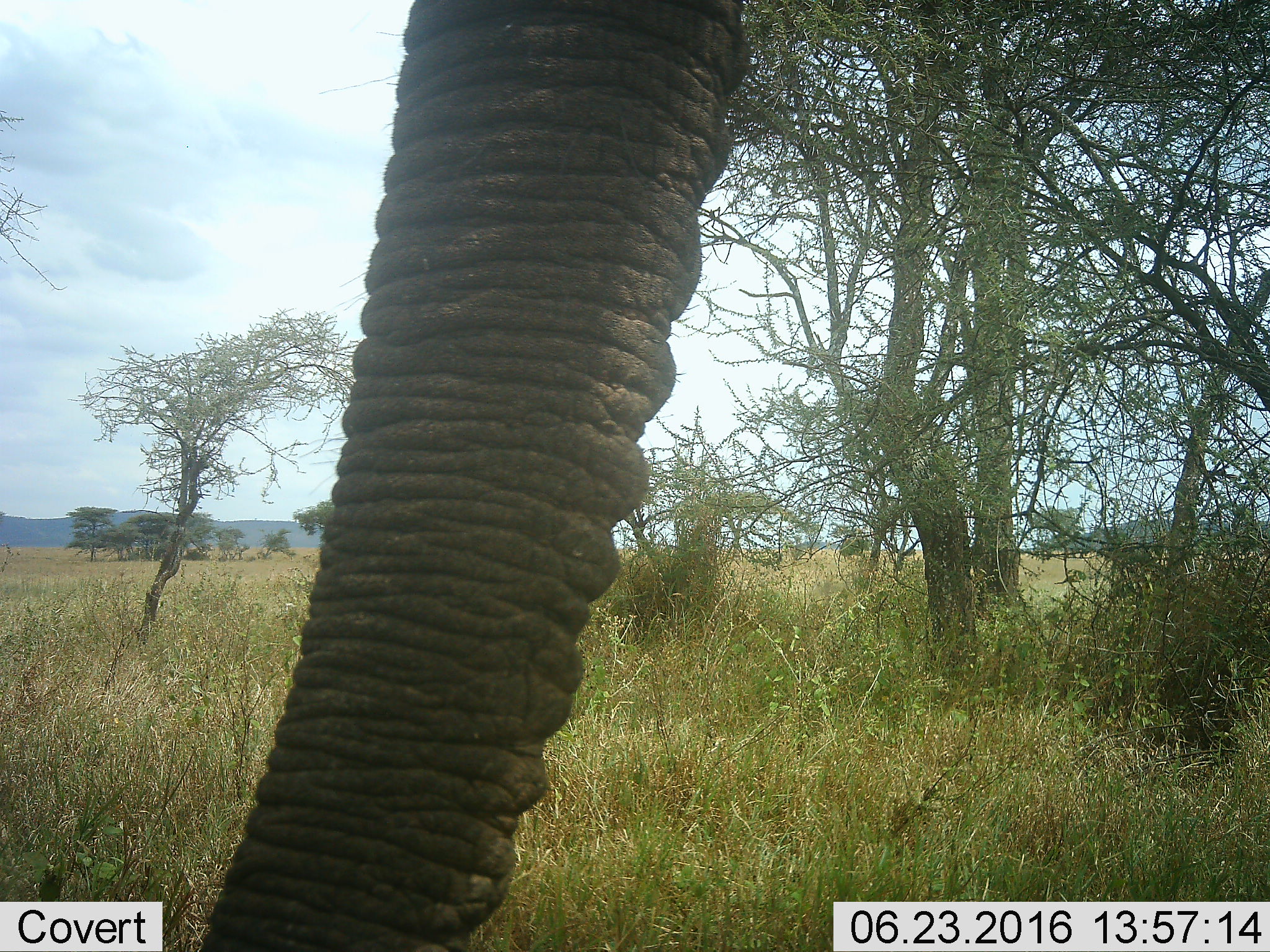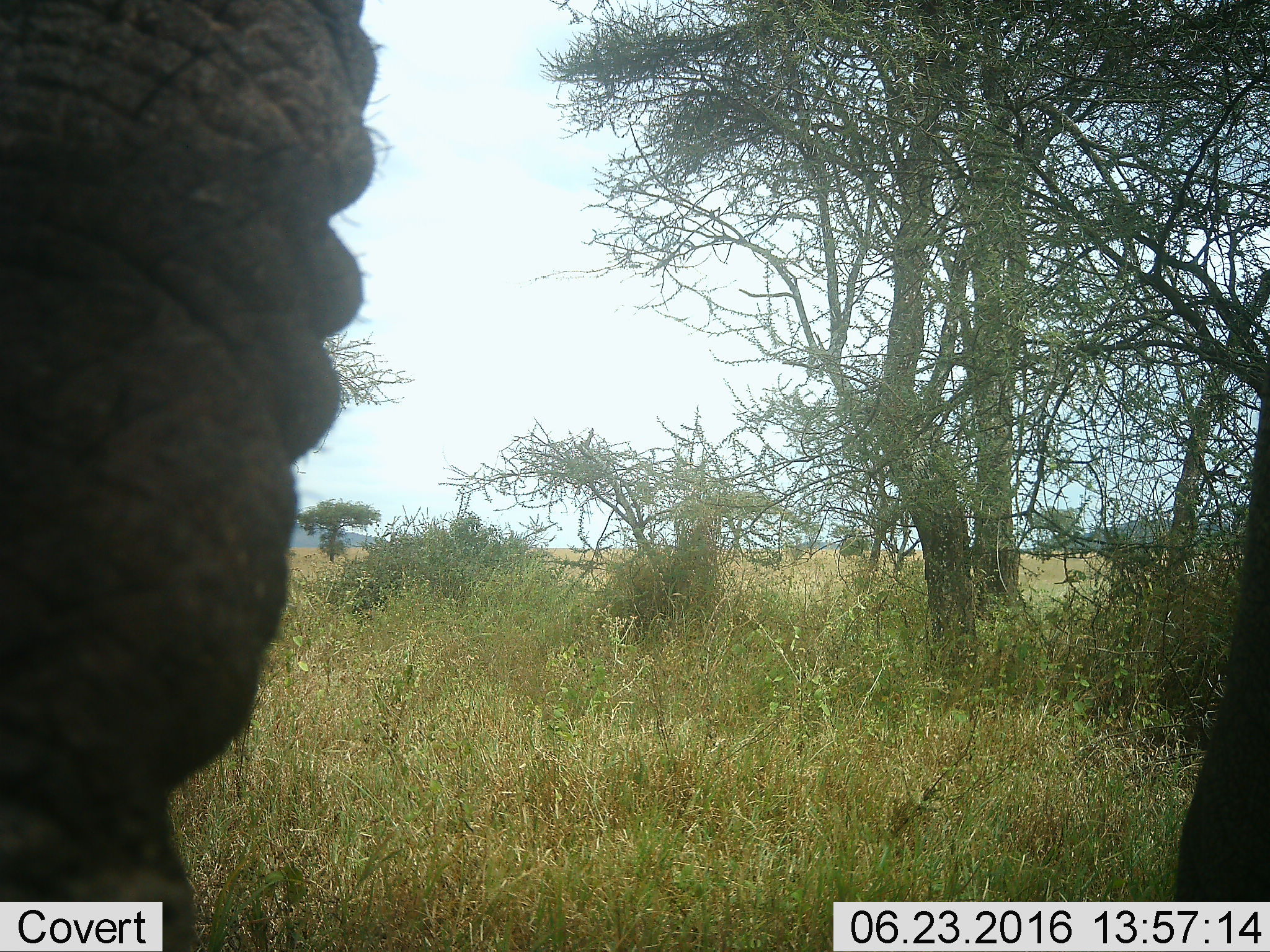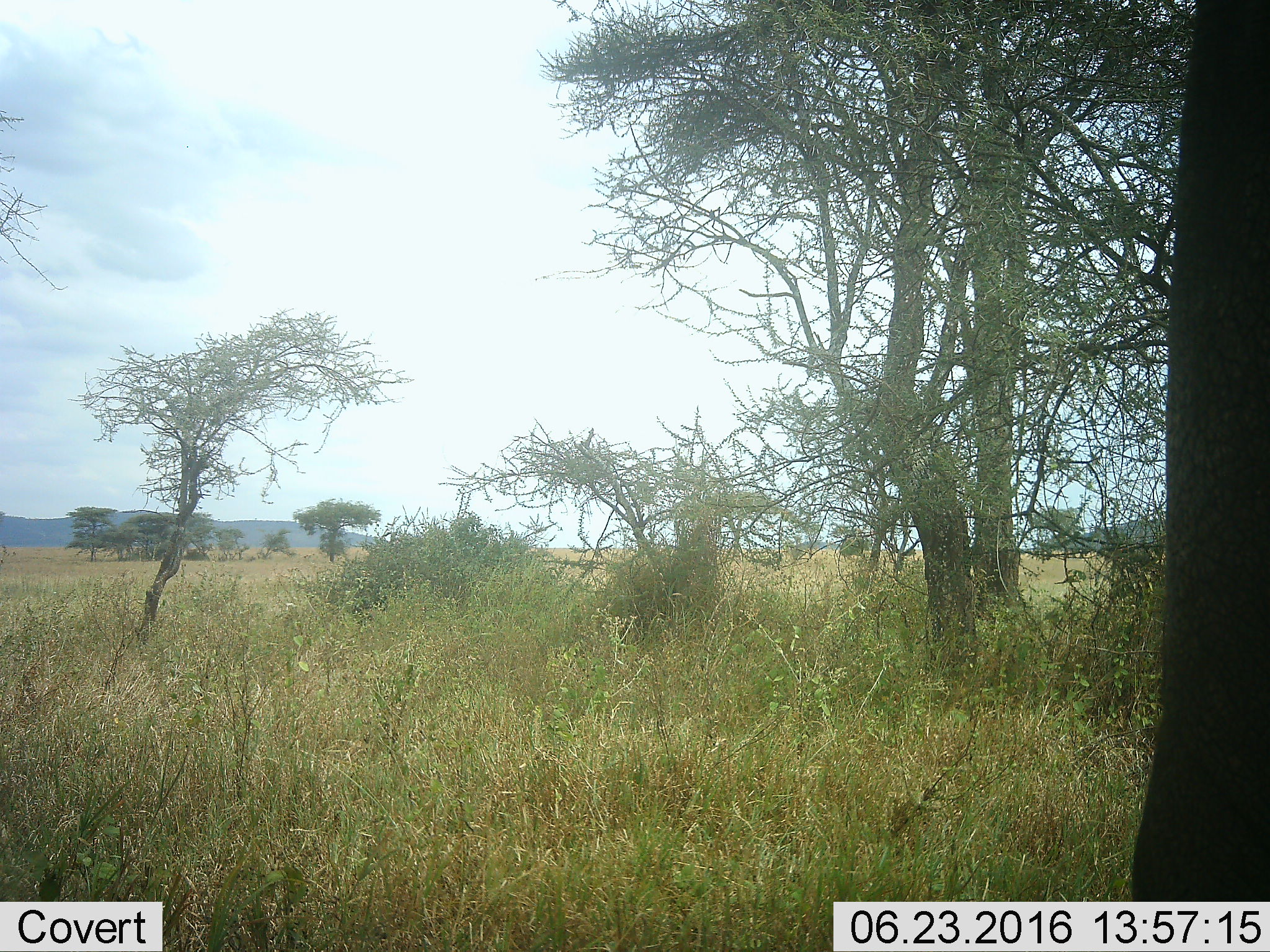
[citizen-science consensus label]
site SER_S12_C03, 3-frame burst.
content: unidentified animal